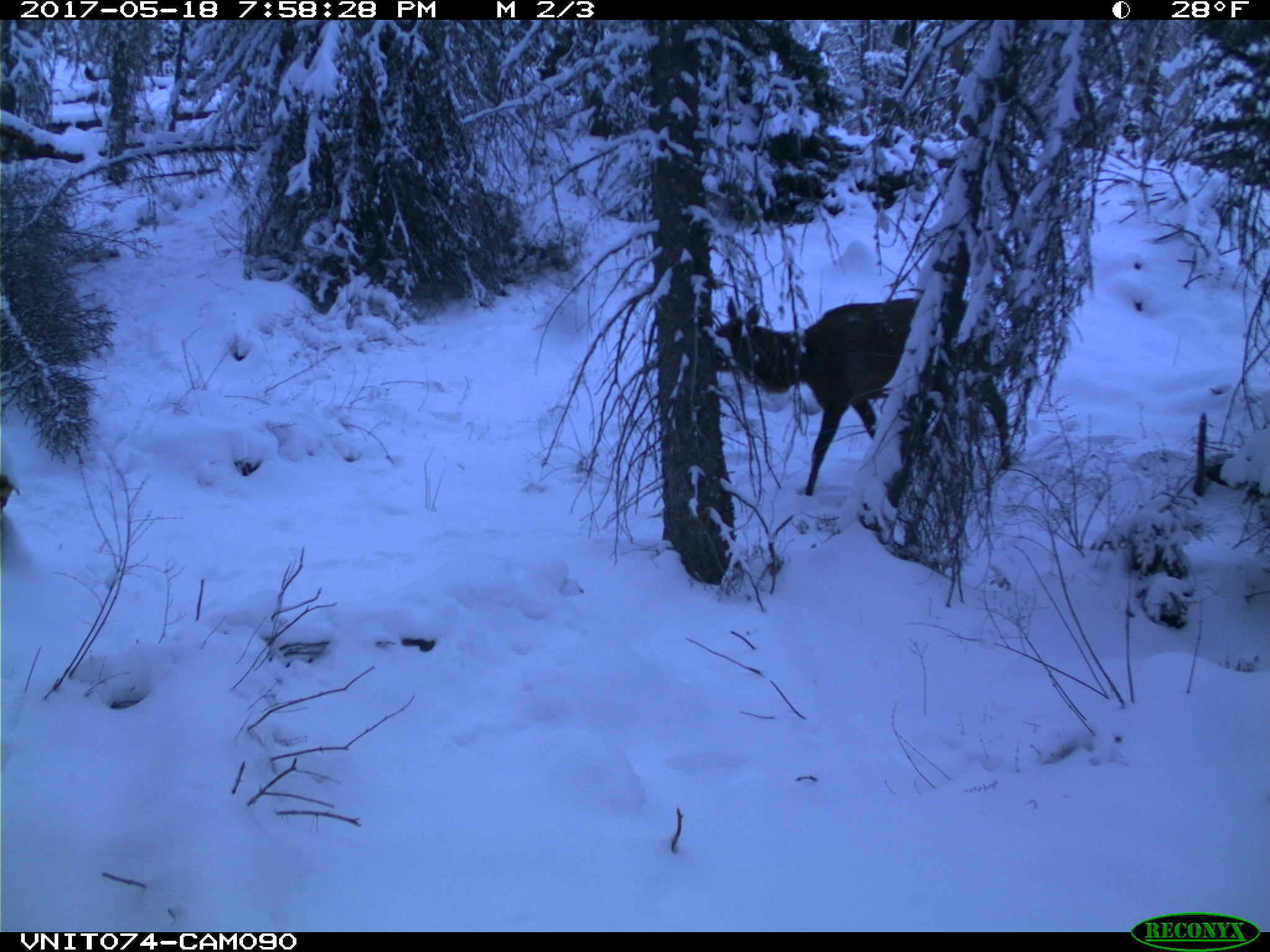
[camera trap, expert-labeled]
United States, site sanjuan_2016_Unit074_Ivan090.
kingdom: Animalia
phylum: Chordata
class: Mammalia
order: Artiodactyla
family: Cervidae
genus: Cervus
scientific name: Cervus elaphus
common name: red deer